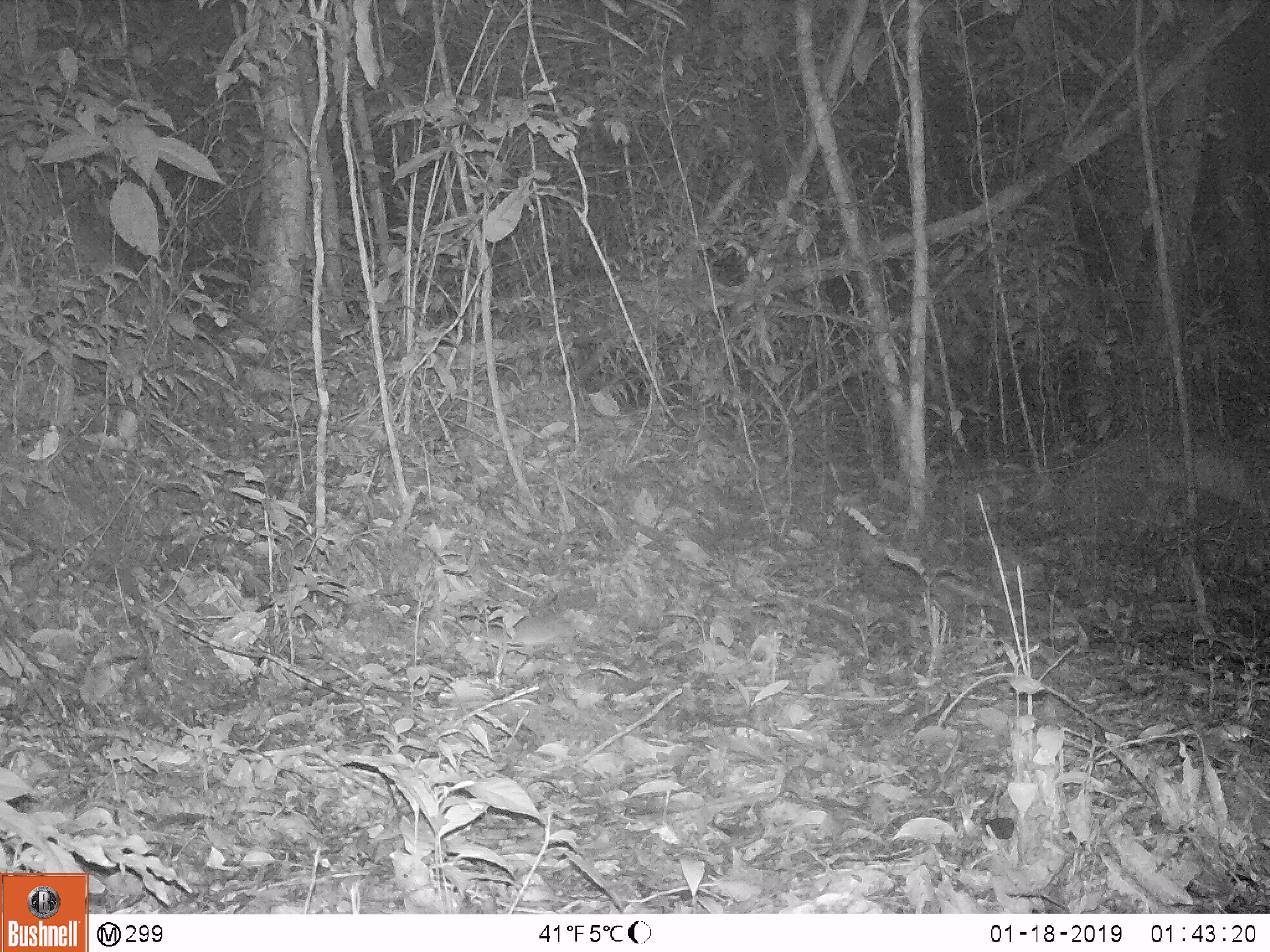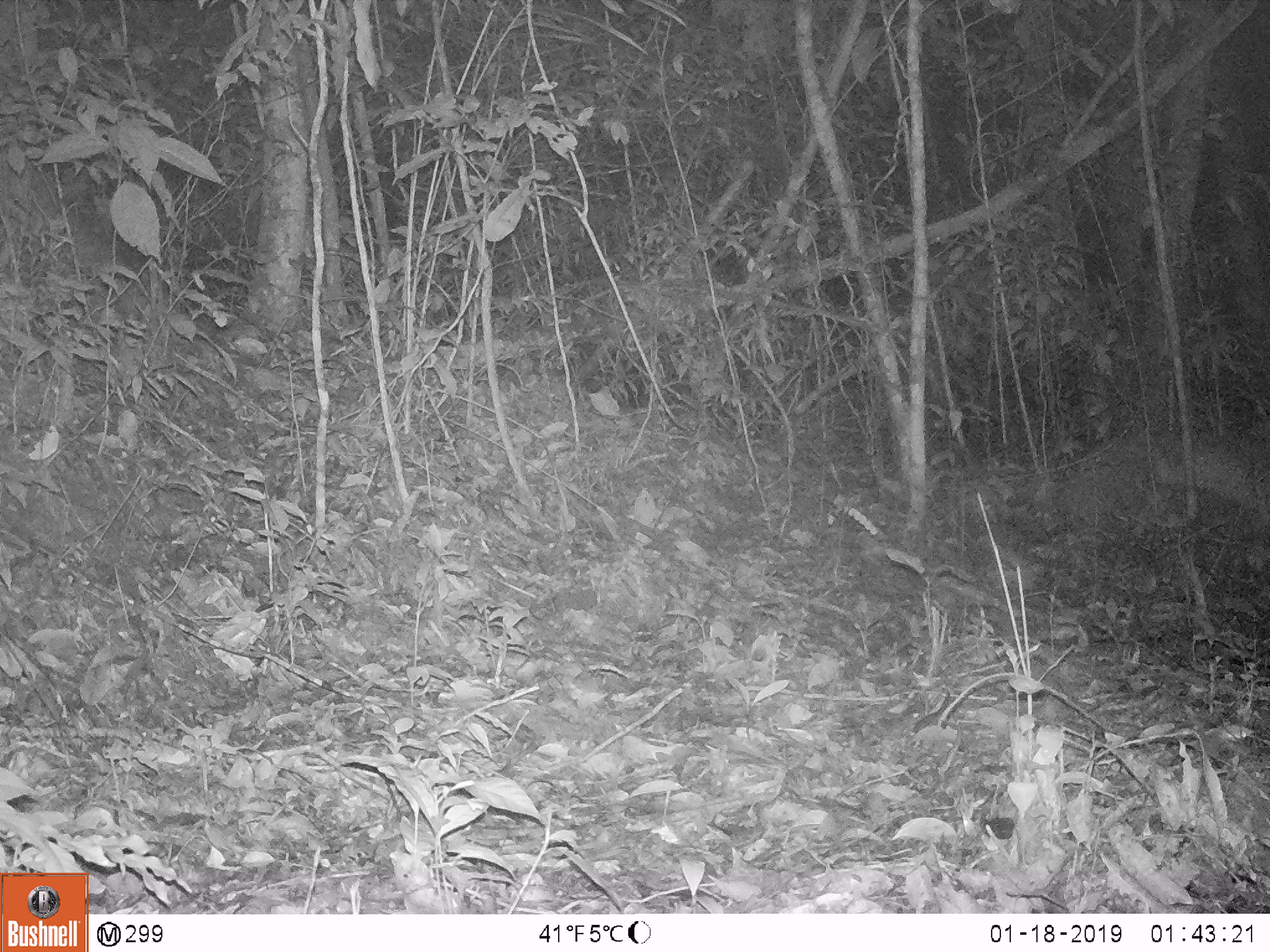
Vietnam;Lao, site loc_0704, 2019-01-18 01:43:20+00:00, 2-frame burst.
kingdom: Animalia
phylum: Chordata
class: Mammalia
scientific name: Mammalia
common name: mammal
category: unidentified small mammal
Unidentified small mammal (mammal) (Mammalia). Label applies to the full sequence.